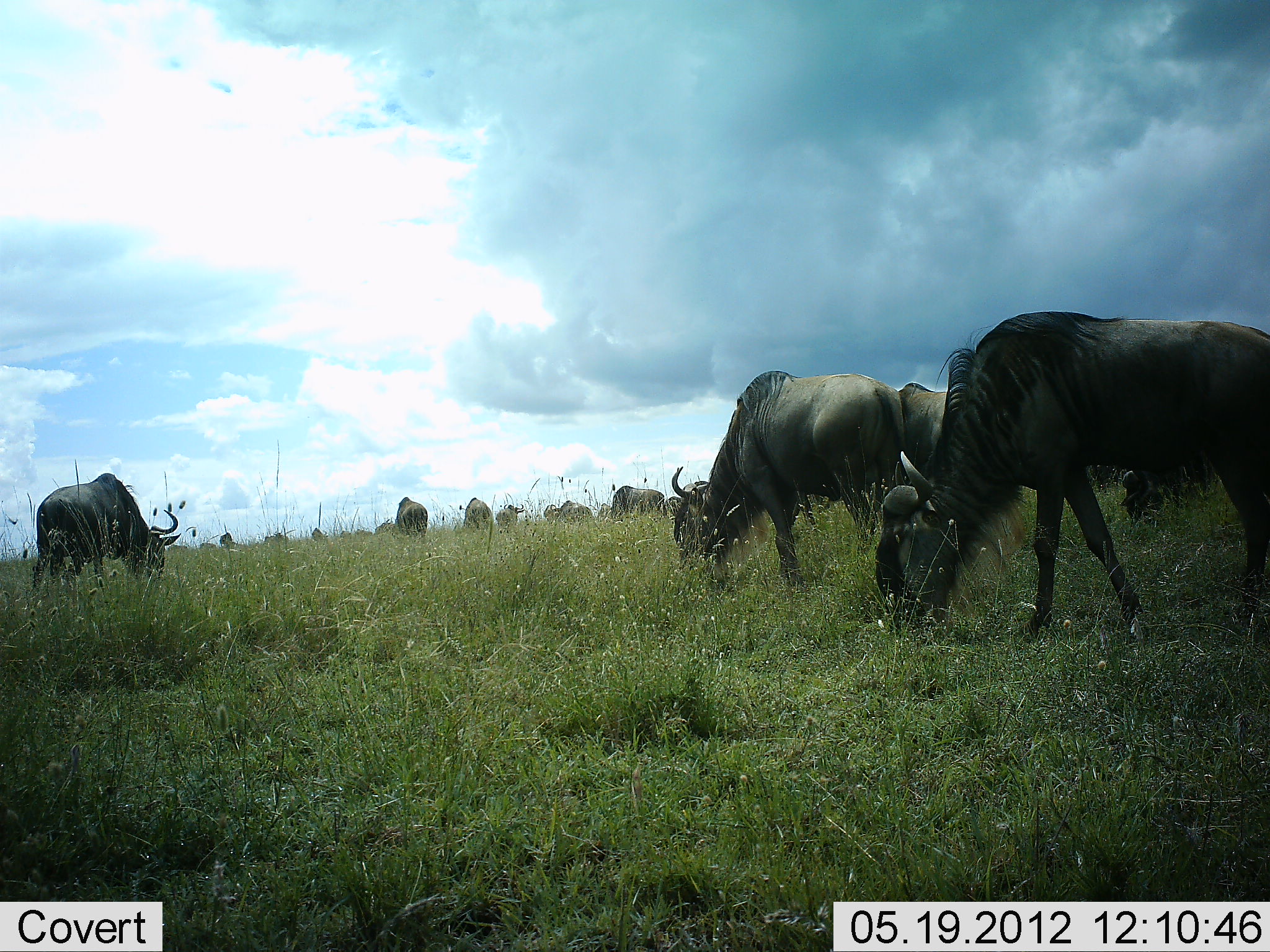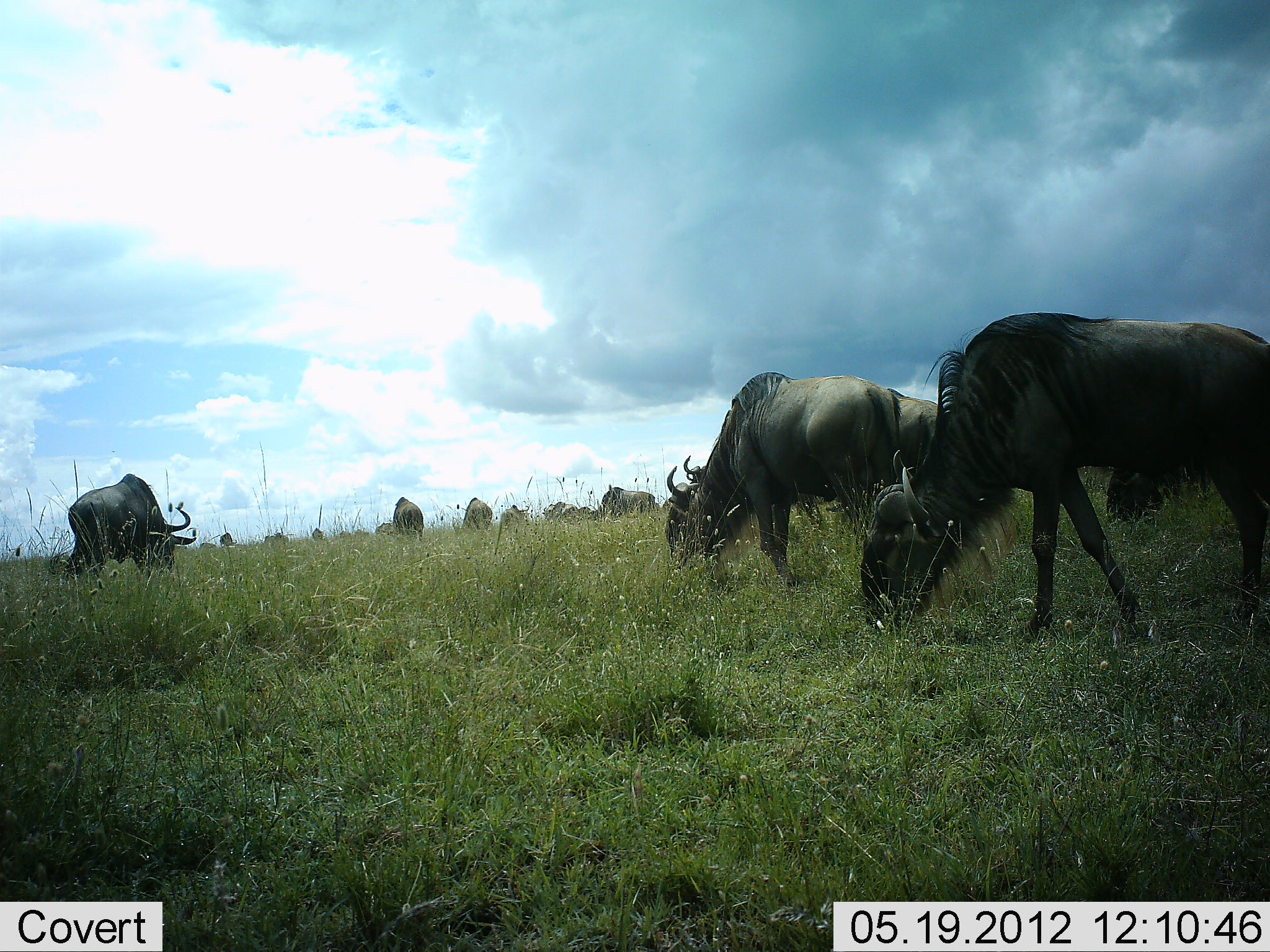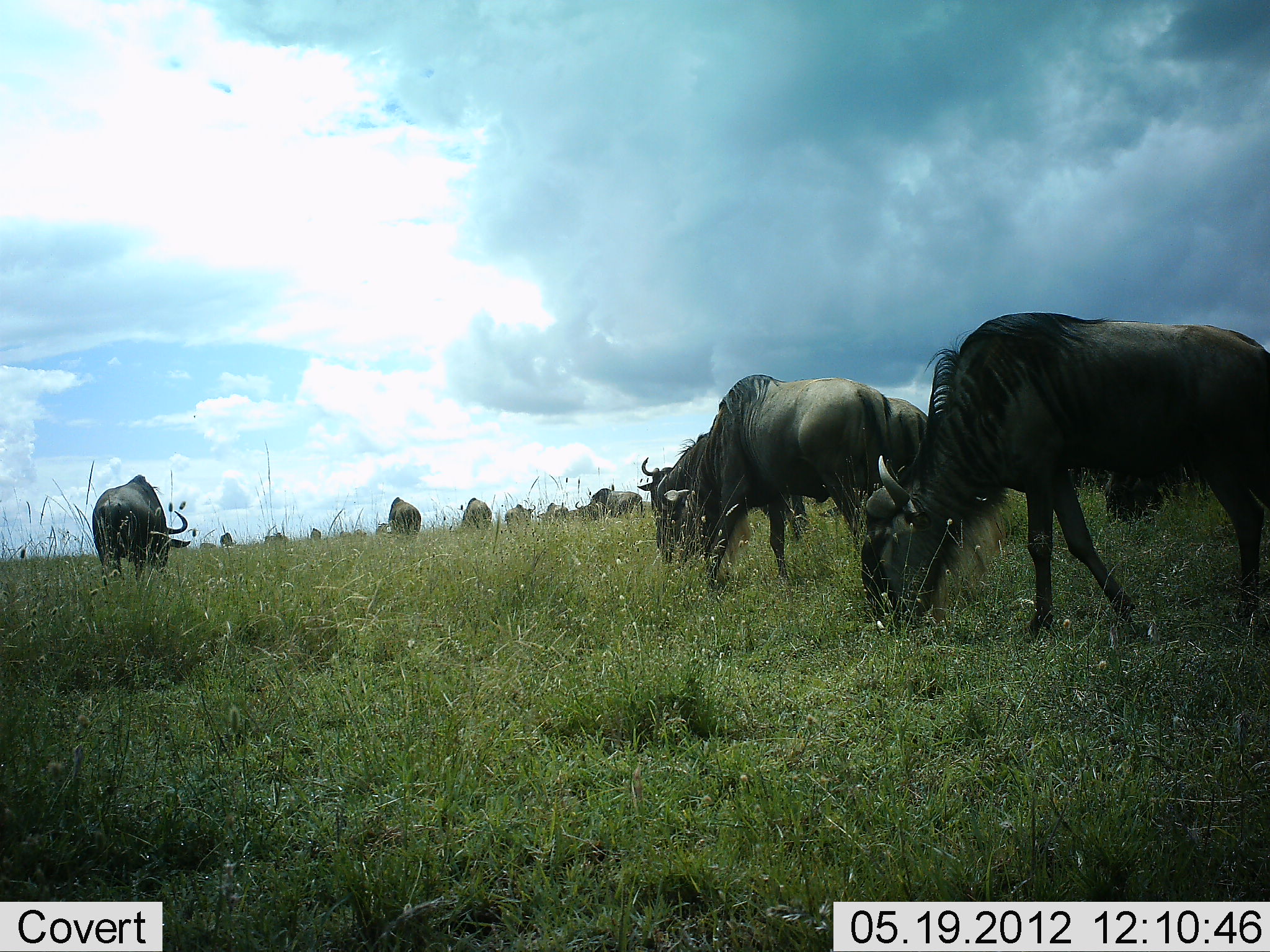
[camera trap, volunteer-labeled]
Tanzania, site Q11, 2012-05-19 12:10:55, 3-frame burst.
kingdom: Animalia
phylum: Chordata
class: Mammalia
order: Artiodactyla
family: Bovidae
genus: Connochaetes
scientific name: Connochaetes taurinus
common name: blue wildebeest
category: wildebeest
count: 11-50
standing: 30%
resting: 0%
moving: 50%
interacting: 0%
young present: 0%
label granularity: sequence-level